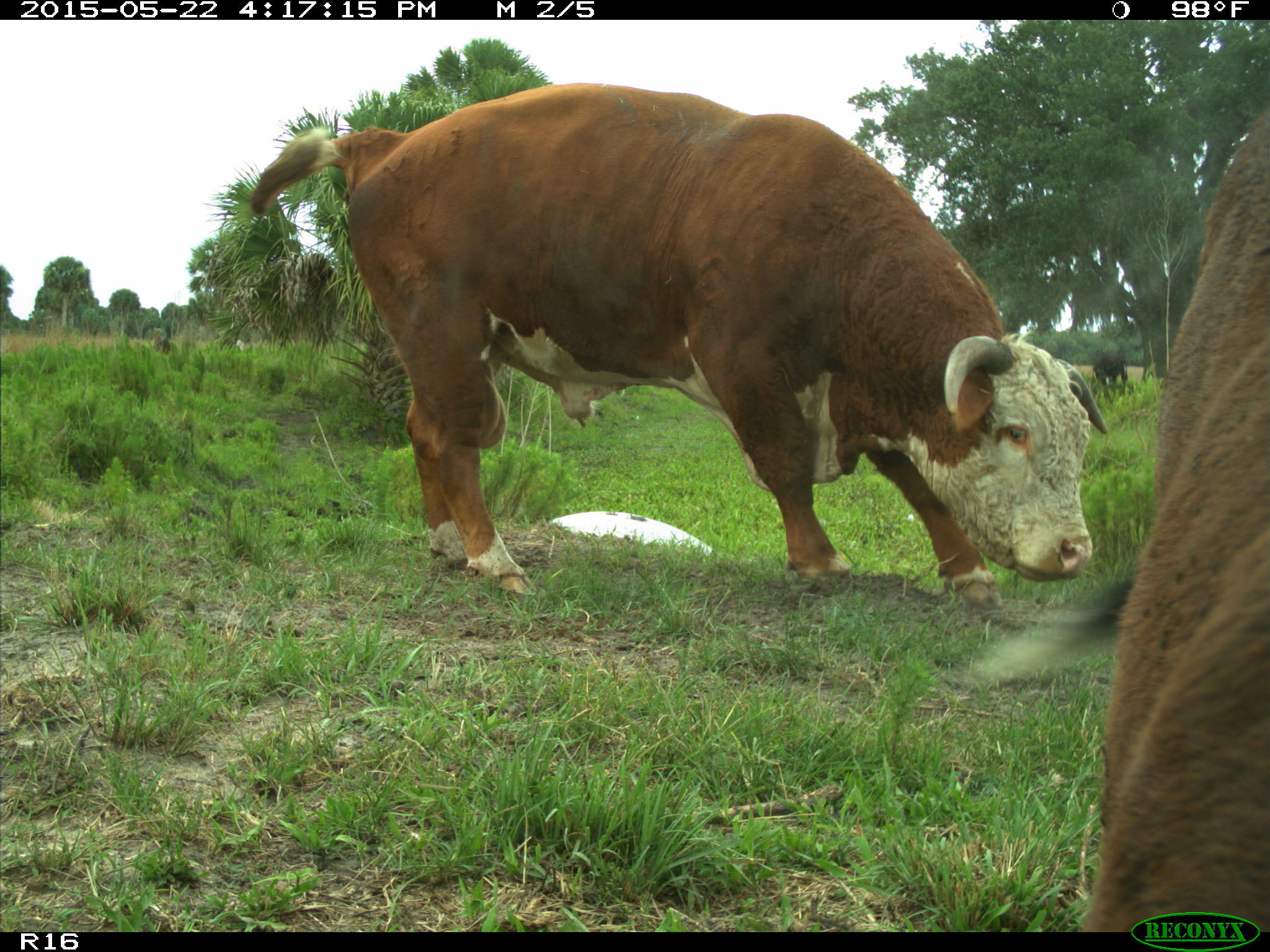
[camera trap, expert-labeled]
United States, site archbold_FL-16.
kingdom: Animalia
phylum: Chordata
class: Mammalia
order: Artiodactyla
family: Bovidae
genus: Bos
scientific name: Bos taurus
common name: domestic cow